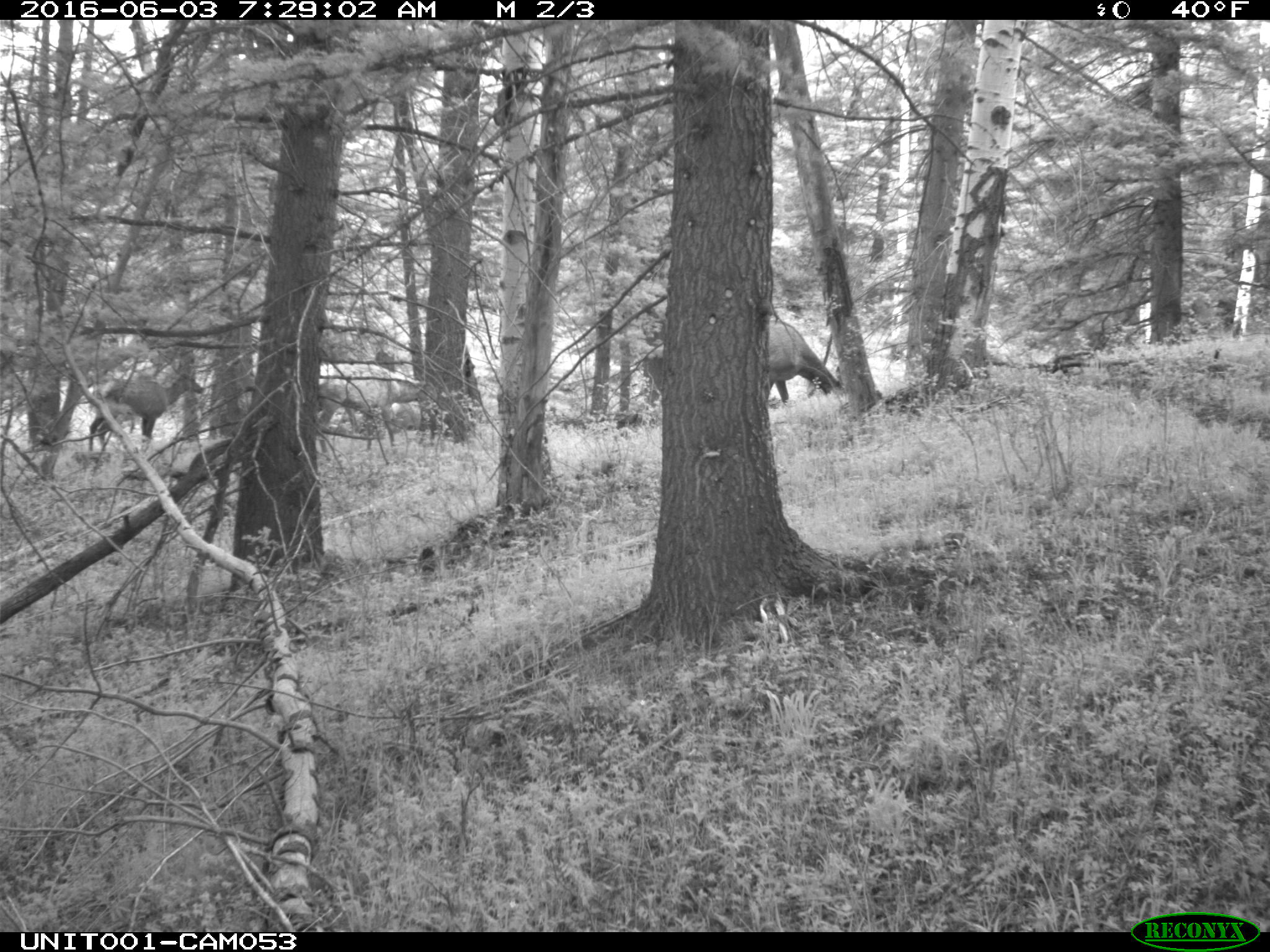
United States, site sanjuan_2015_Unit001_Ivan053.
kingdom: Animalia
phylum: Chordata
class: Mammalia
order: Artiodactyla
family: Cervidae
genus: Cervus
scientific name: Cervus elaphus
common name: red deer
Cervus elaphus (red deer).